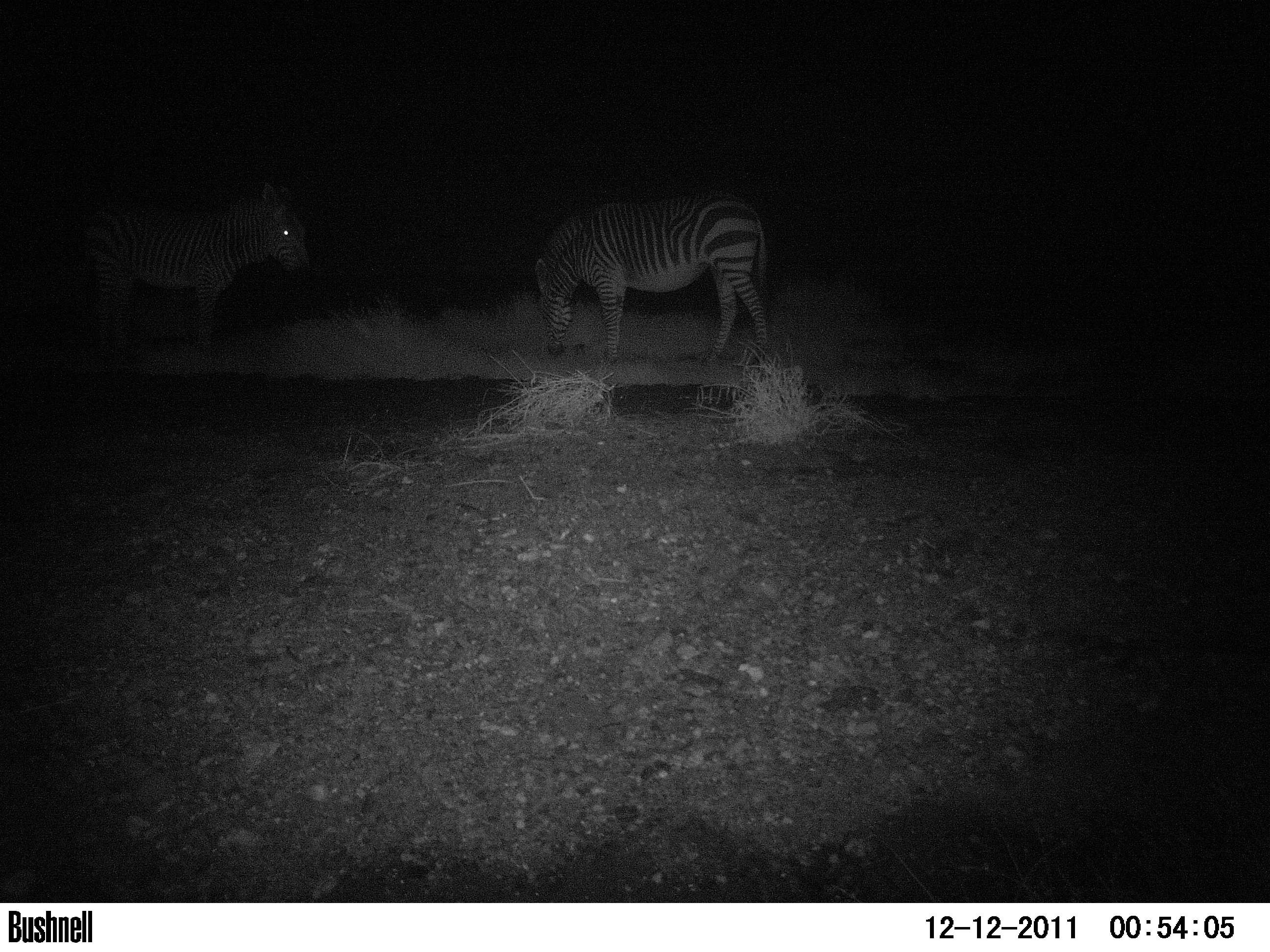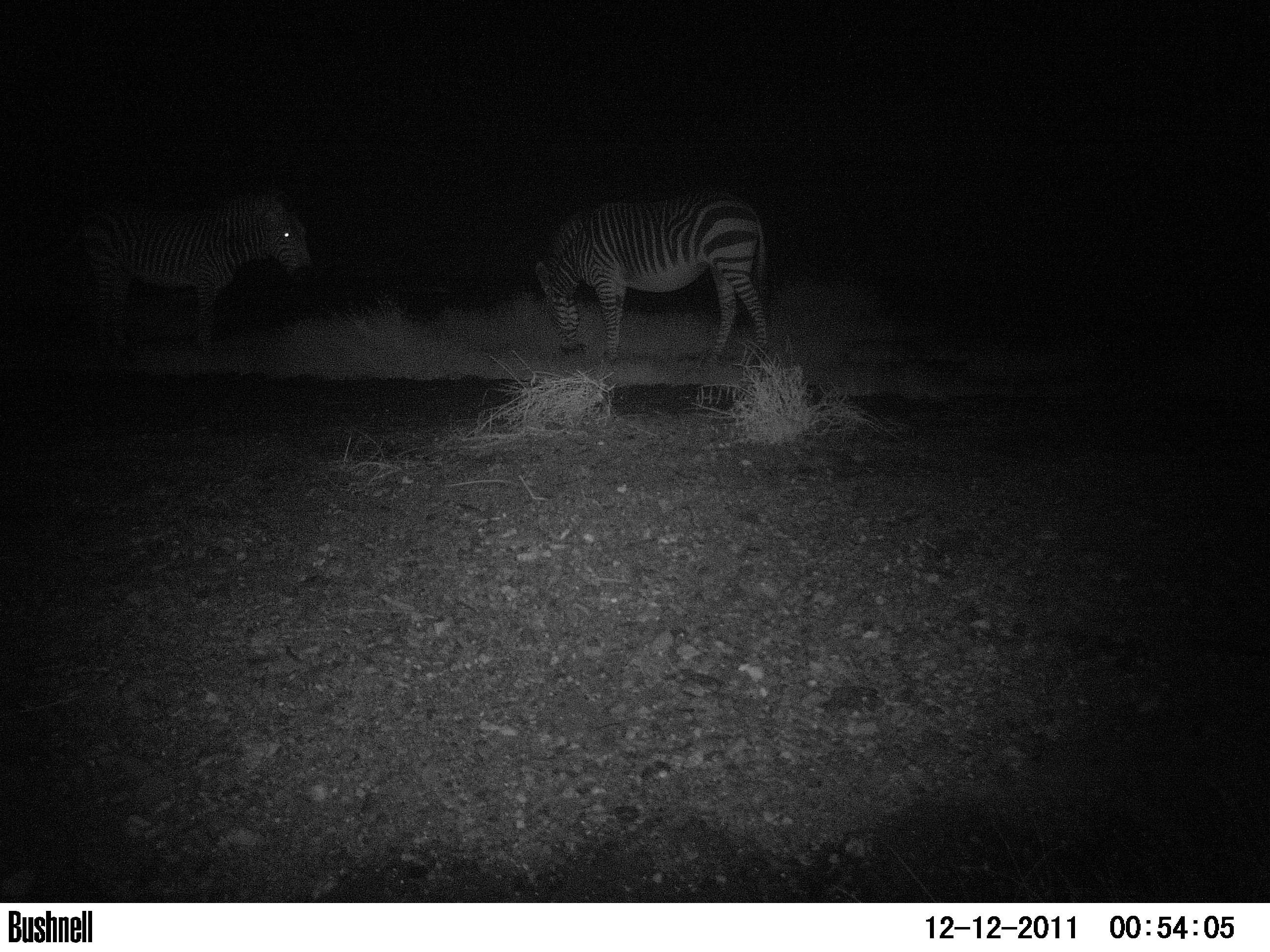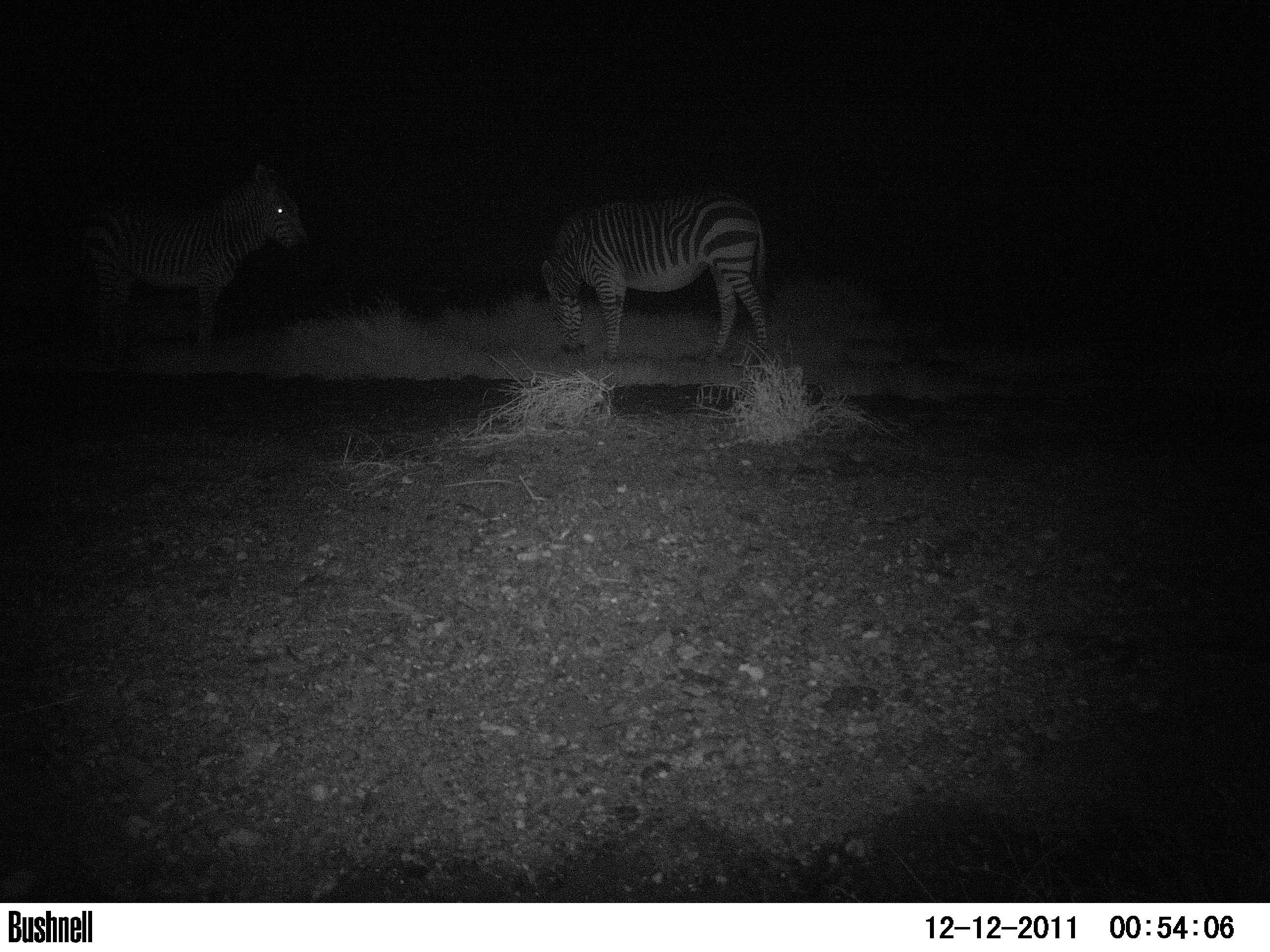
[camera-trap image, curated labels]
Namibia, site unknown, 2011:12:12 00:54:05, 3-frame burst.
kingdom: Animalia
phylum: Chordata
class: Mammalia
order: Perissodactyla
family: Equidae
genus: Equus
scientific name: Equus zebra hartmannae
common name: hartmann's mountain zebra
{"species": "Equus zebra hartmannae (hartmann's mountain zebra)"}